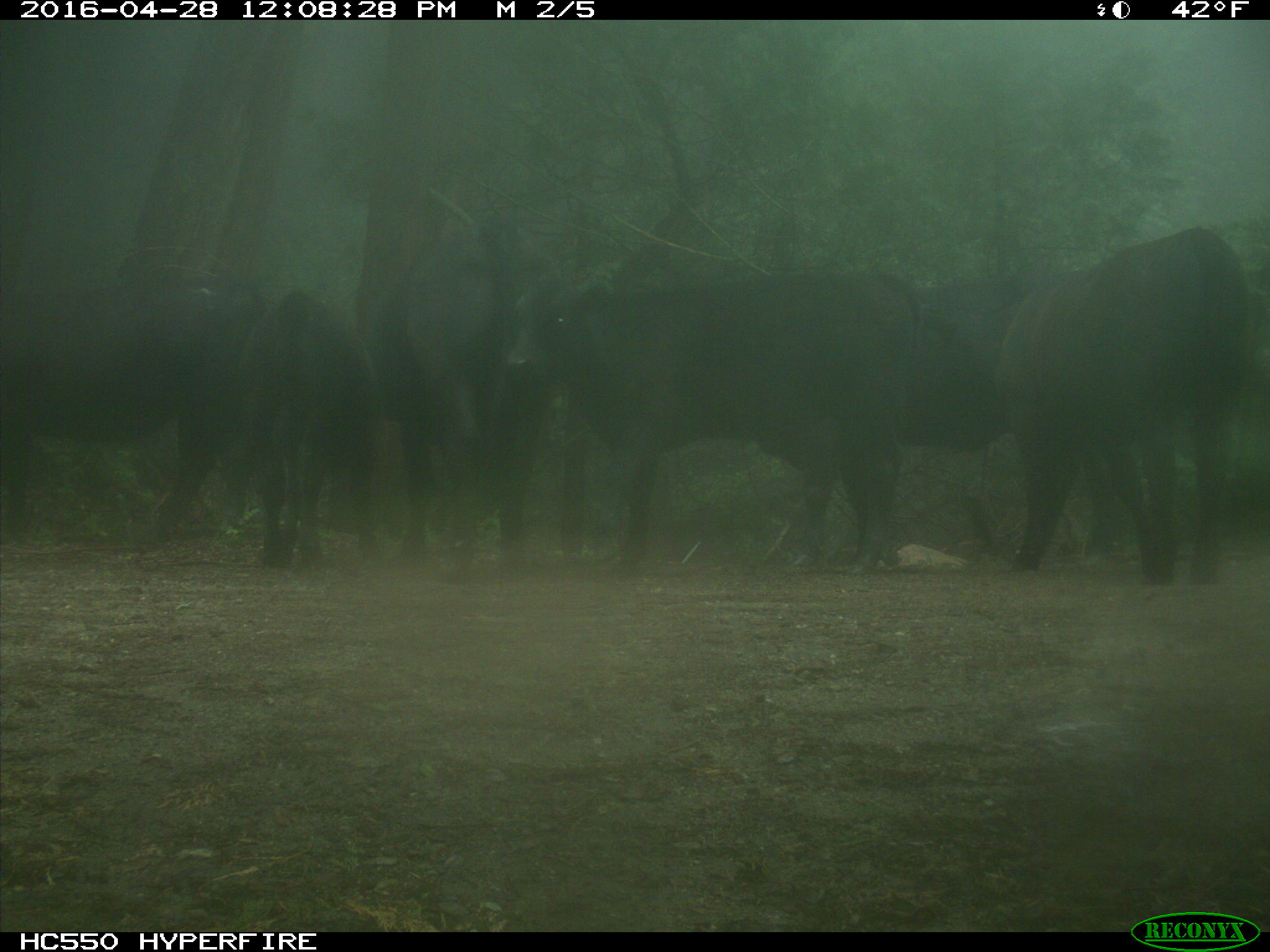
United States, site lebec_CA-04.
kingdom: Animalia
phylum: Chordata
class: Mammalia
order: Artiodactyla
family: Bovidae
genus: Bos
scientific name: Bos taurus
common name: domestic cow